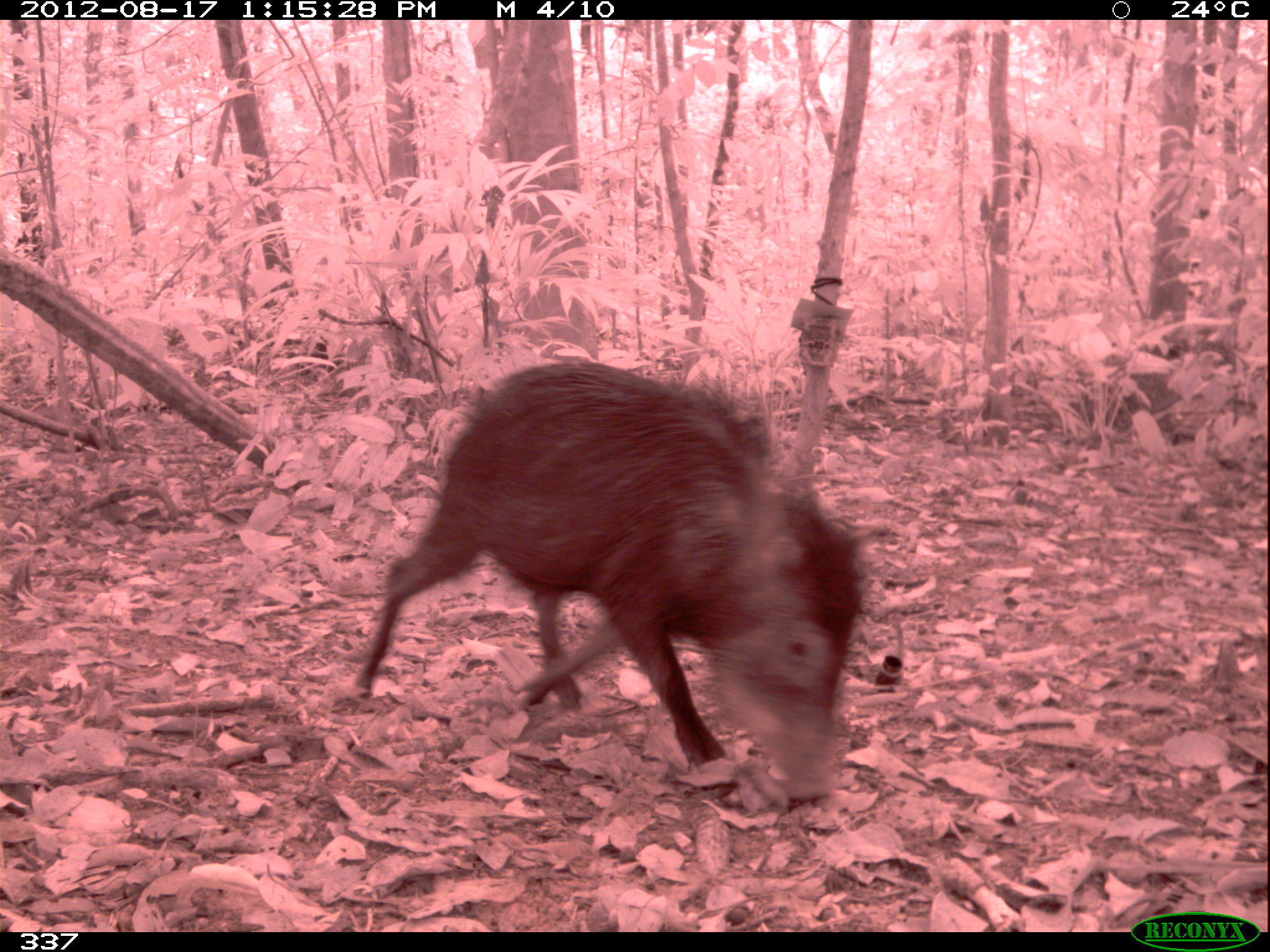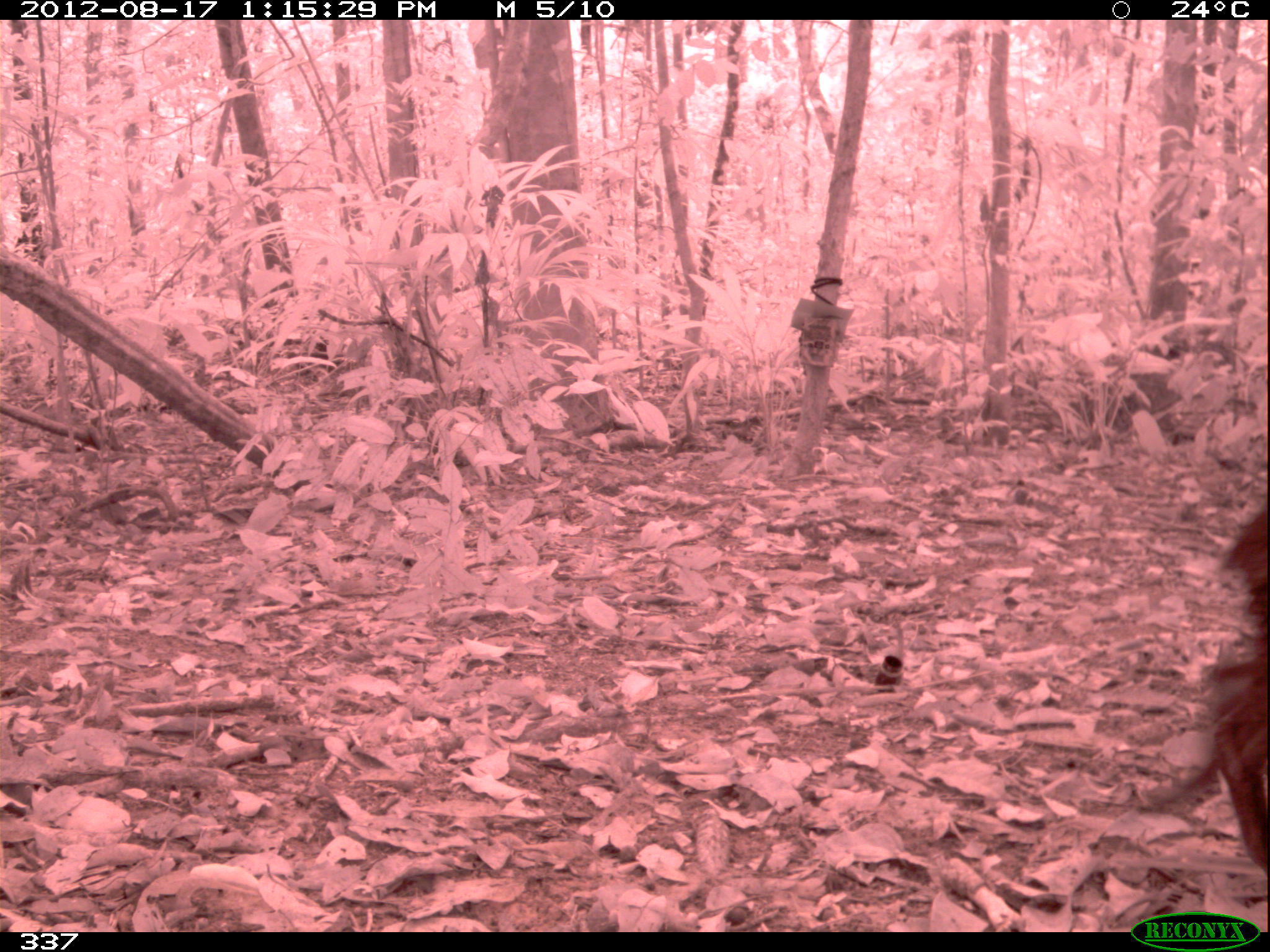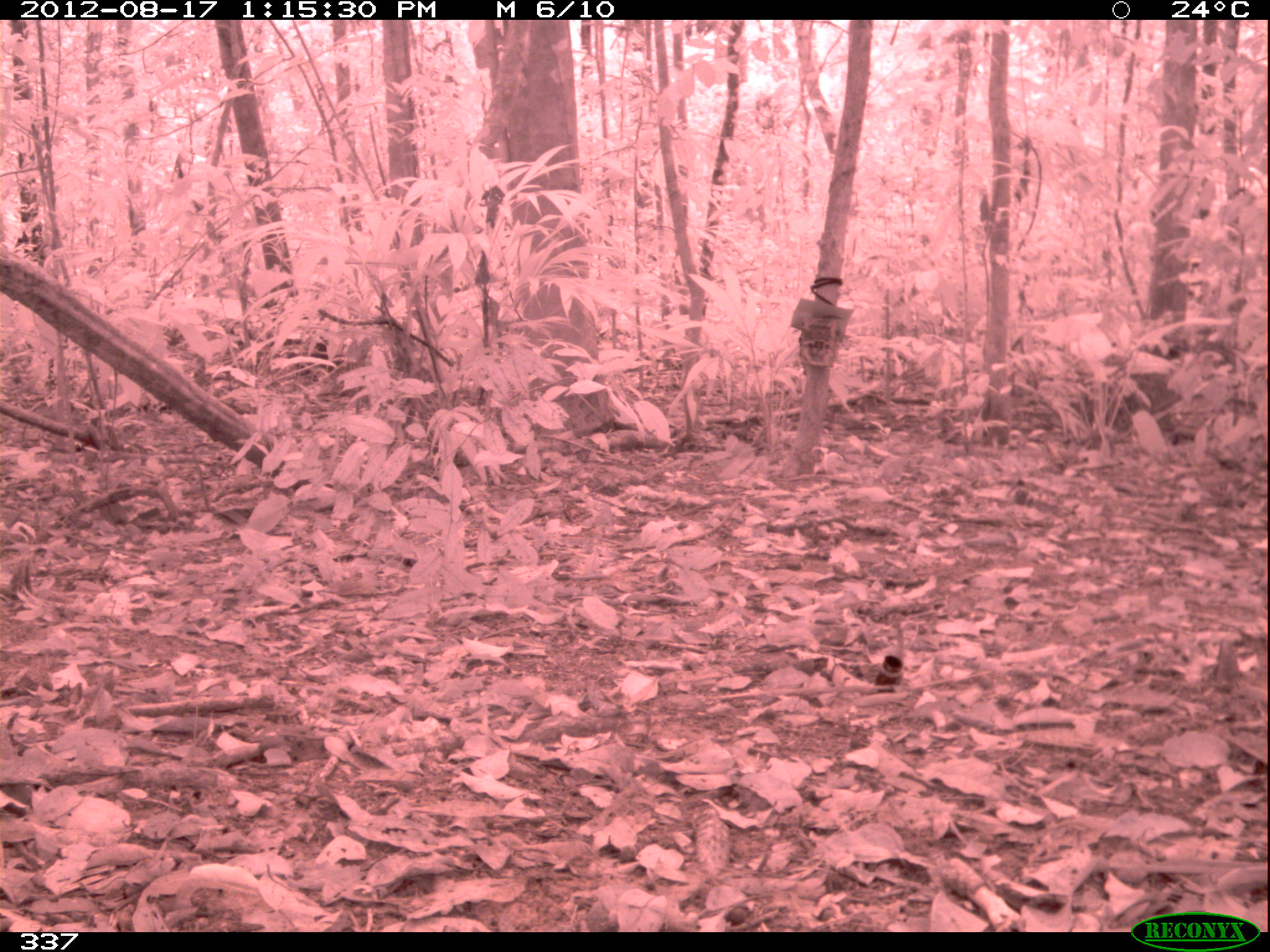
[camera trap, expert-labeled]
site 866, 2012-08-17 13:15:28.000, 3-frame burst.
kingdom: Animalia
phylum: Chordata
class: Mammalia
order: Artiodactyla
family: Tayassuidae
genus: Tayassu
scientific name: Tayassu pecari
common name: white-lipped peccary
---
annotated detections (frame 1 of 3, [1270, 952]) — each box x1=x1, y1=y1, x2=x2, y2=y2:
tayassu pecari: x1=351, y1=363, x2=861, y2=803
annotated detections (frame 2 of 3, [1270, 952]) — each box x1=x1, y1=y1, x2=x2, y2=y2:
tayassu pecari: x1=1139, y1=491, x2=1270, y2=885